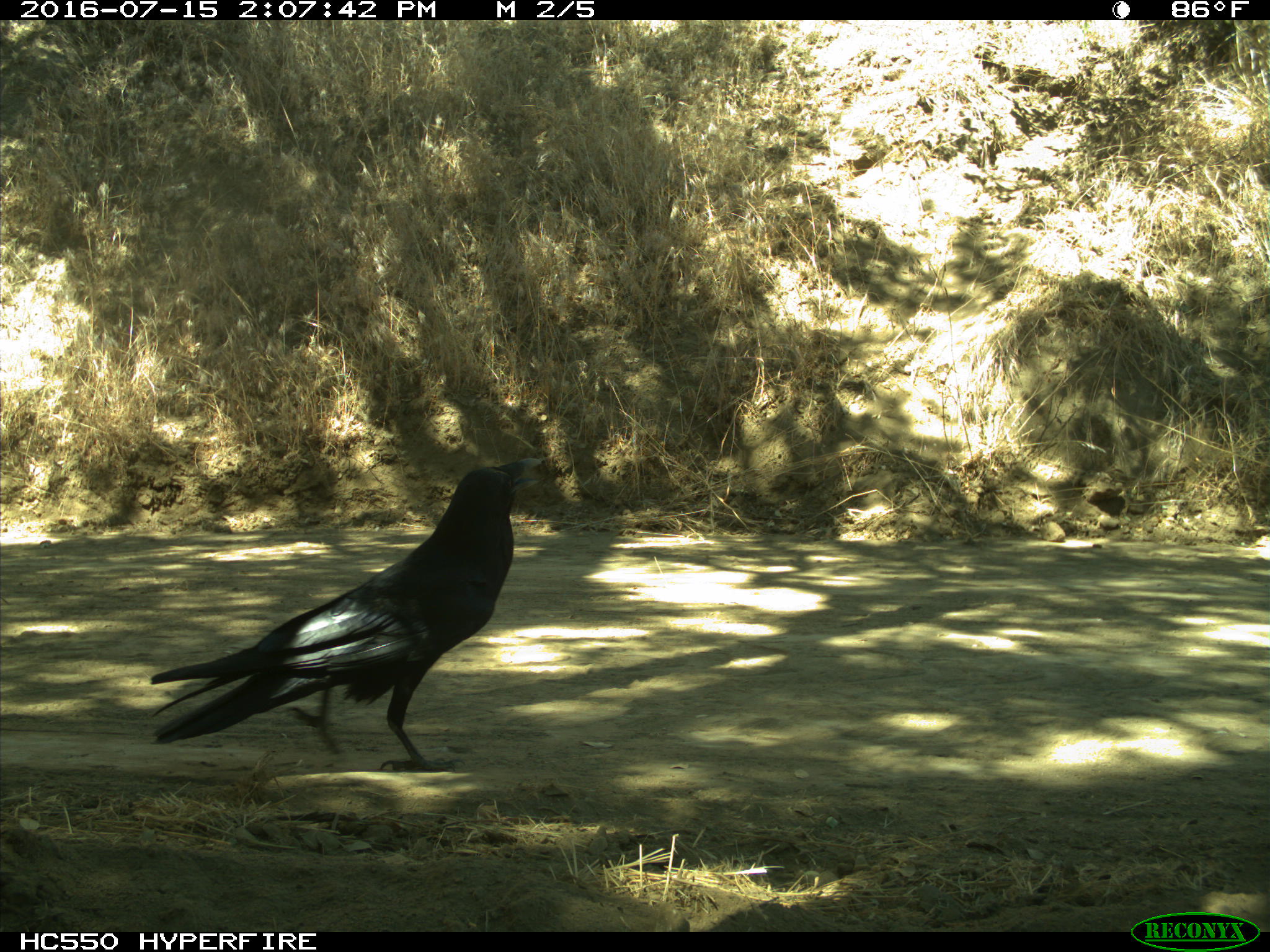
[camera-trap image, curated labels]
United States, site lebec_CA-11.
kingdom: Animalia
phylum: Chordata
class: Aves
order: Passeriformes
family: Corvidae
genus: Corvus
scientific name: Corvus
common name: crows and ravens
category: unidentified corvus